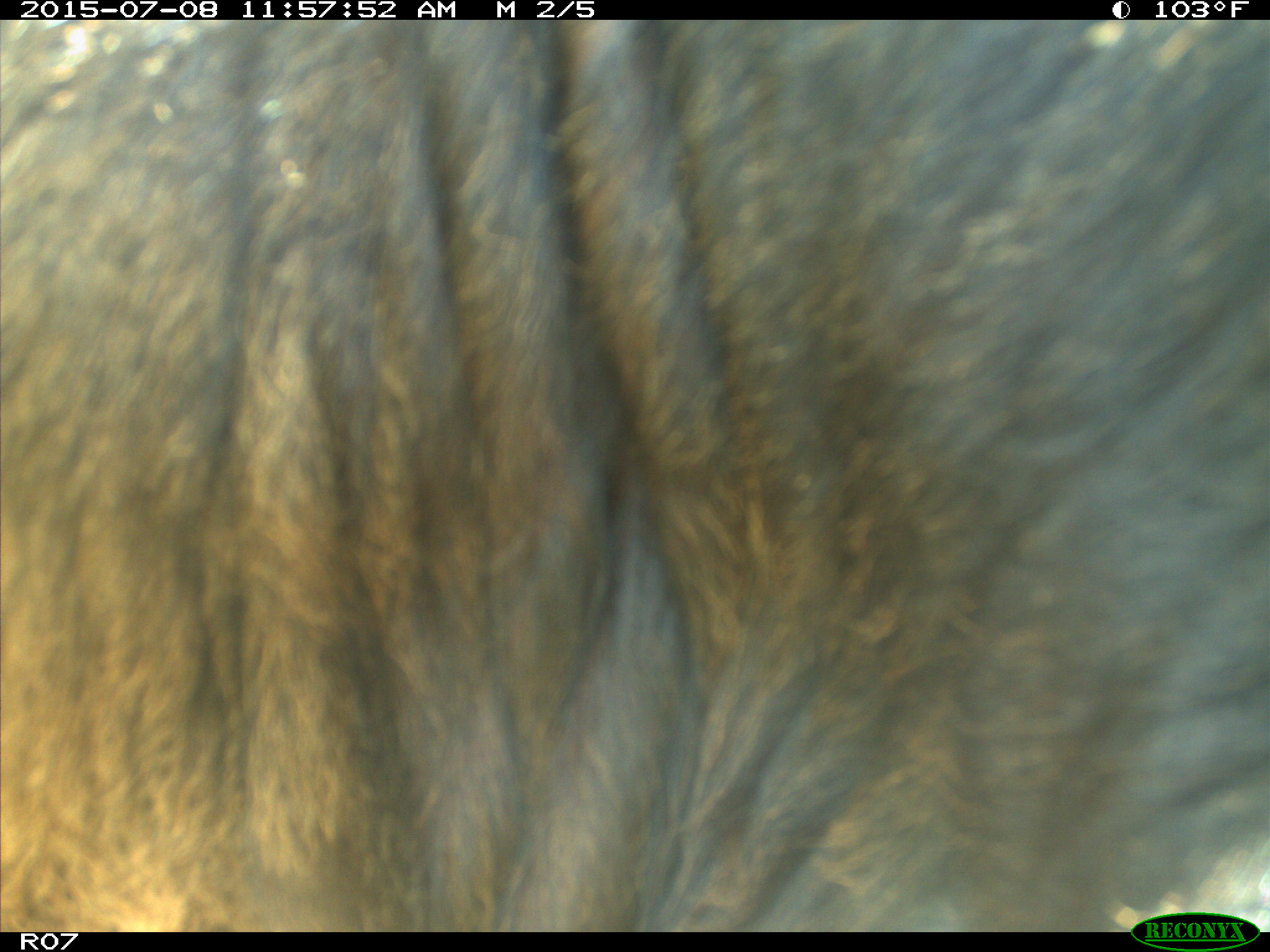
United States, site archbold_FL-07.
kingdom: Animalia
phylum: Chordata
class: Mammalia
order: Artiodactyla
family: Bovidae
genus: Bos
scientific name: Bos taurus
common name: domestic cow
Bos taurus (domestic cow).